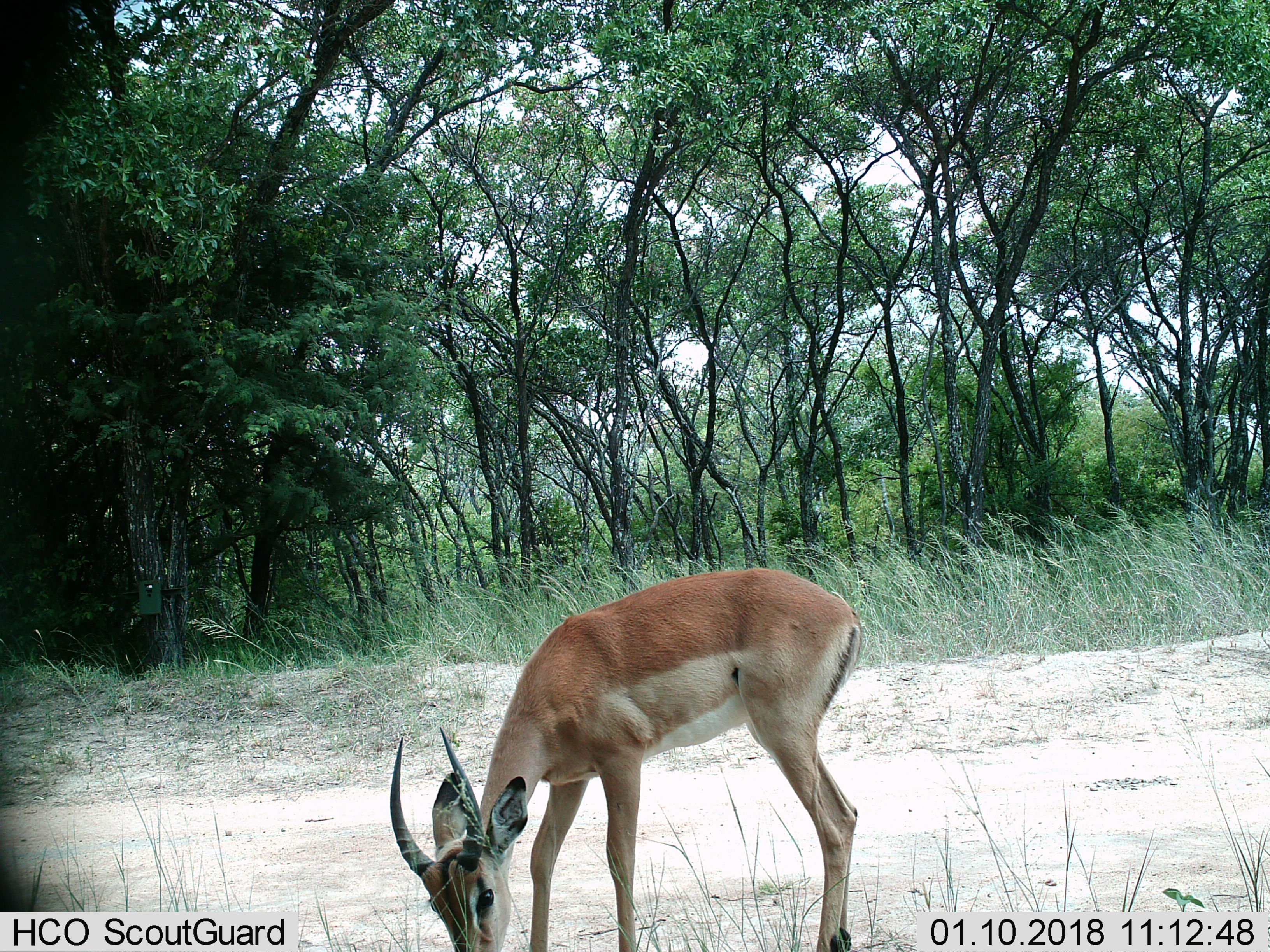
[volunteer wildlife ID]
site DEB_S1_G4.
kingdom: Animalia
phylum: Chordata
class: Mammalia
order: Artiodactyla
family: Bovidae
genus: Aepyceros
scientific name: Aepyceros melampus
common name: impala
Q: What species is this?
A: Impala (Aepyceros melampus).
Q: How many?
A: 1.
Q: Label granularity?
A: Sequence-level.